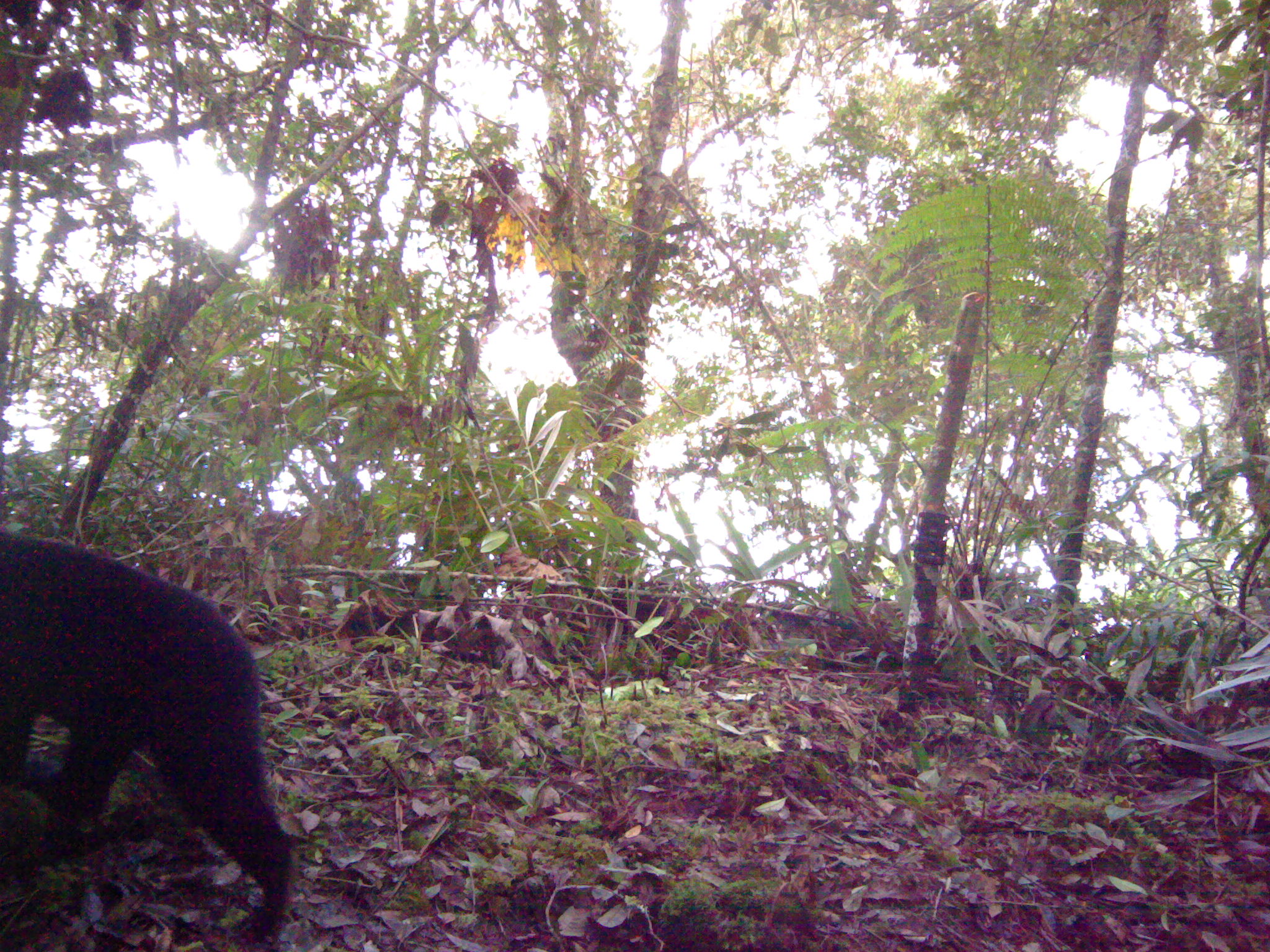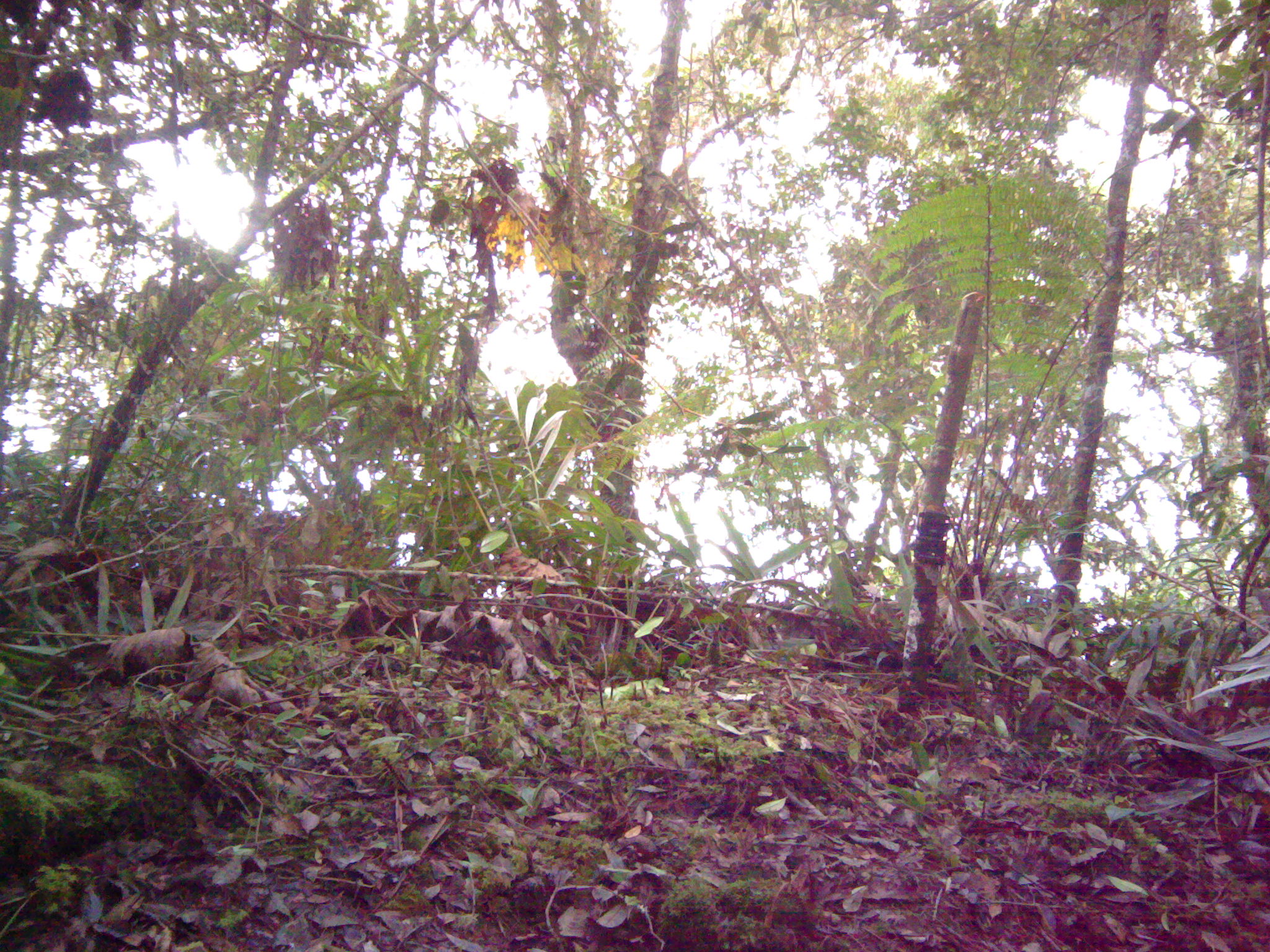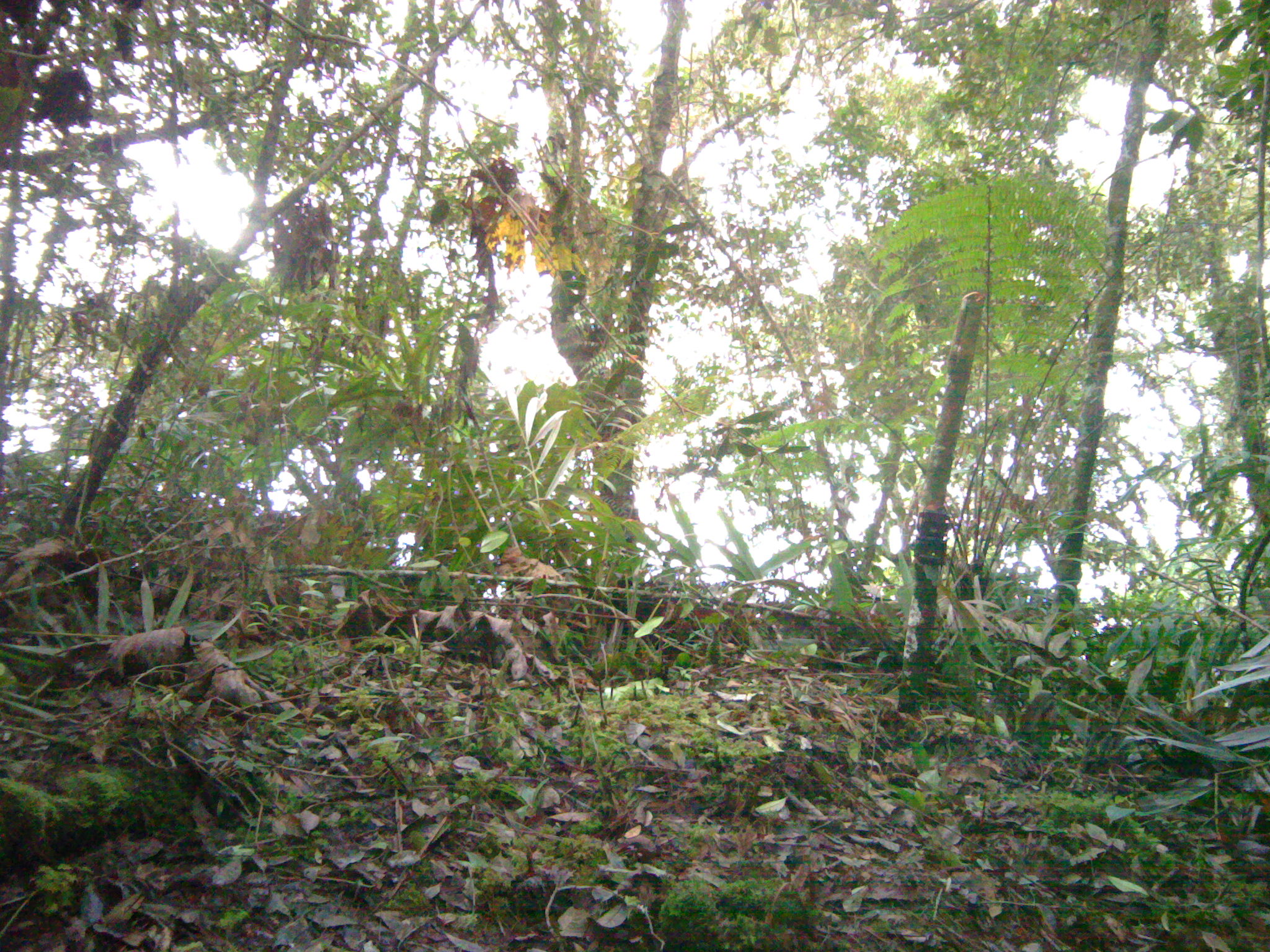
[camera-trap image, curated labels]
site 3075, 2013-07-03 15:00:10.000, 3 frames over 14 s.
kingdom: Animalia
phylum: Chordata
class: Mammalia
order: Carnivora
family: Ursidae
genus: Helarctos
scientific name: Helarctos malayanus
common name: sun bear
Helarctos malayanus (sun bear), count 1.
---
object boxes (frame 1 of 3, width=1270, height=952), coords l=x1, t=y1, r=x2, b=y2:
helarctos malayanus: l=0, t=527, r=299, b=938